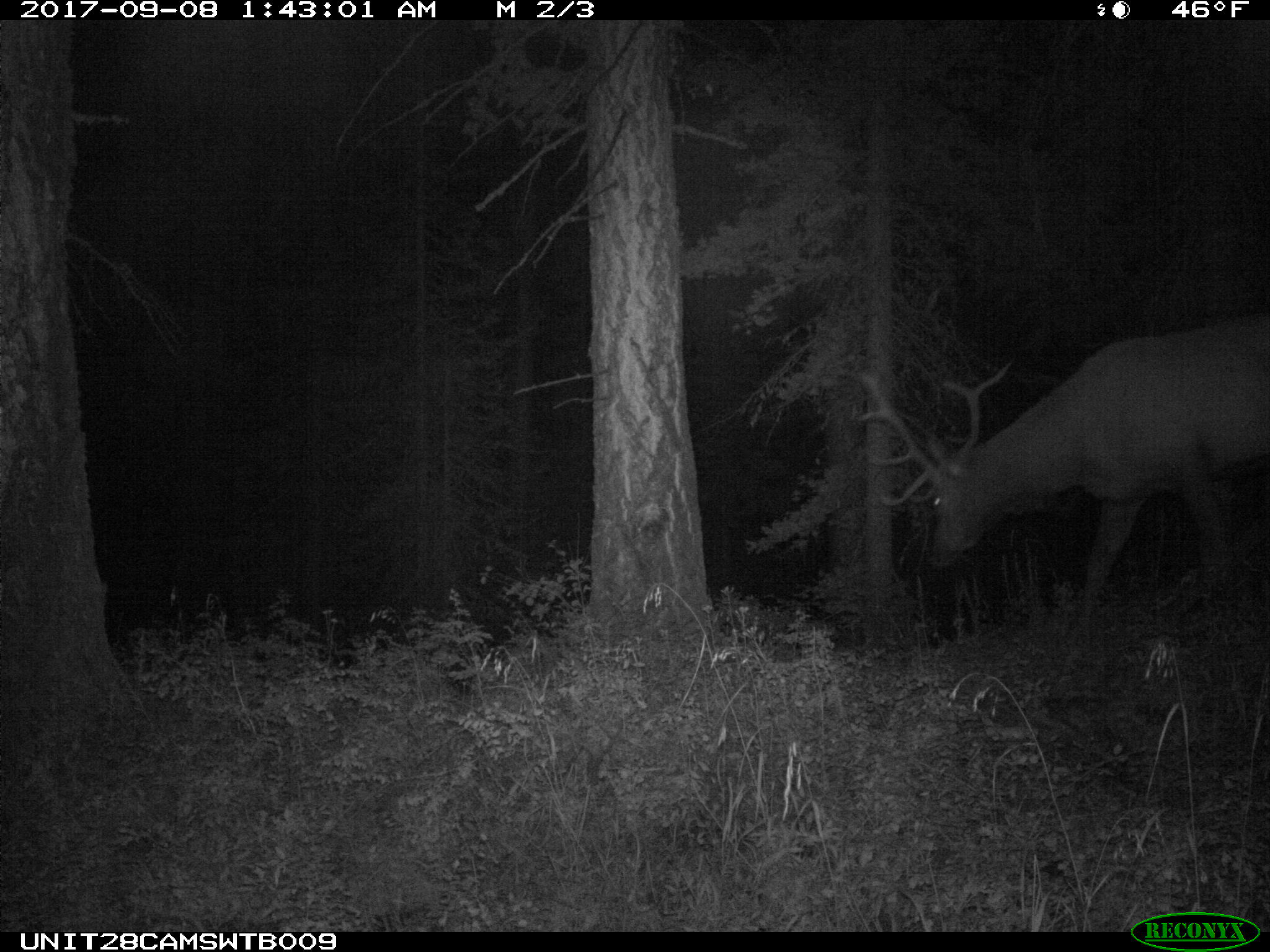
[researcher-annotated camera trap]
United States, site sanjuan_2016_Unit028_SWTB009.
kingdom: Animalia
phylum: Chordata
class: Mammalia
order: Artiodactyla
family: Cervidae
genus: Cervus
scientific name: Cervus elaphus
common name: red deer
Cervus elaphus (red deer).